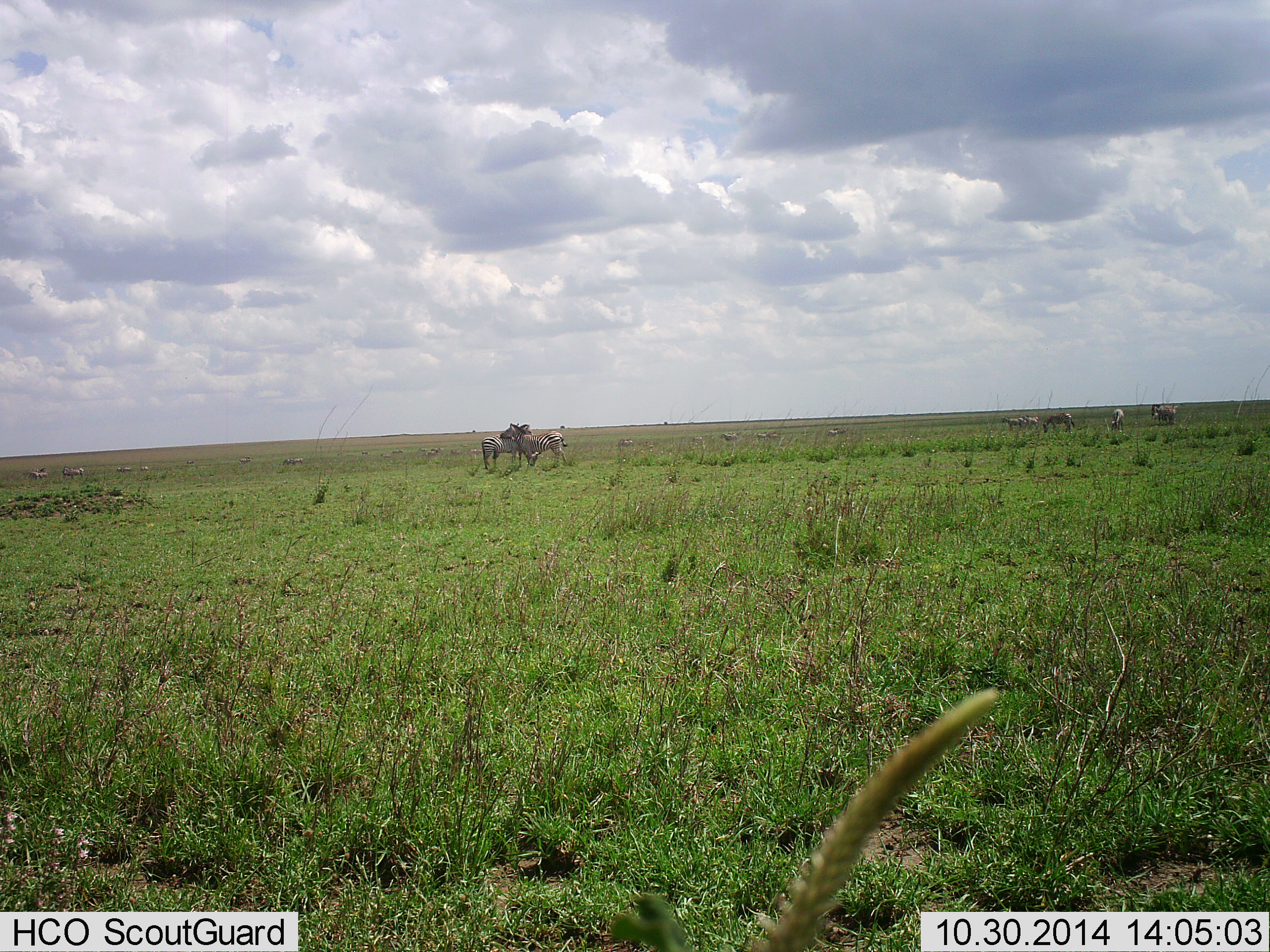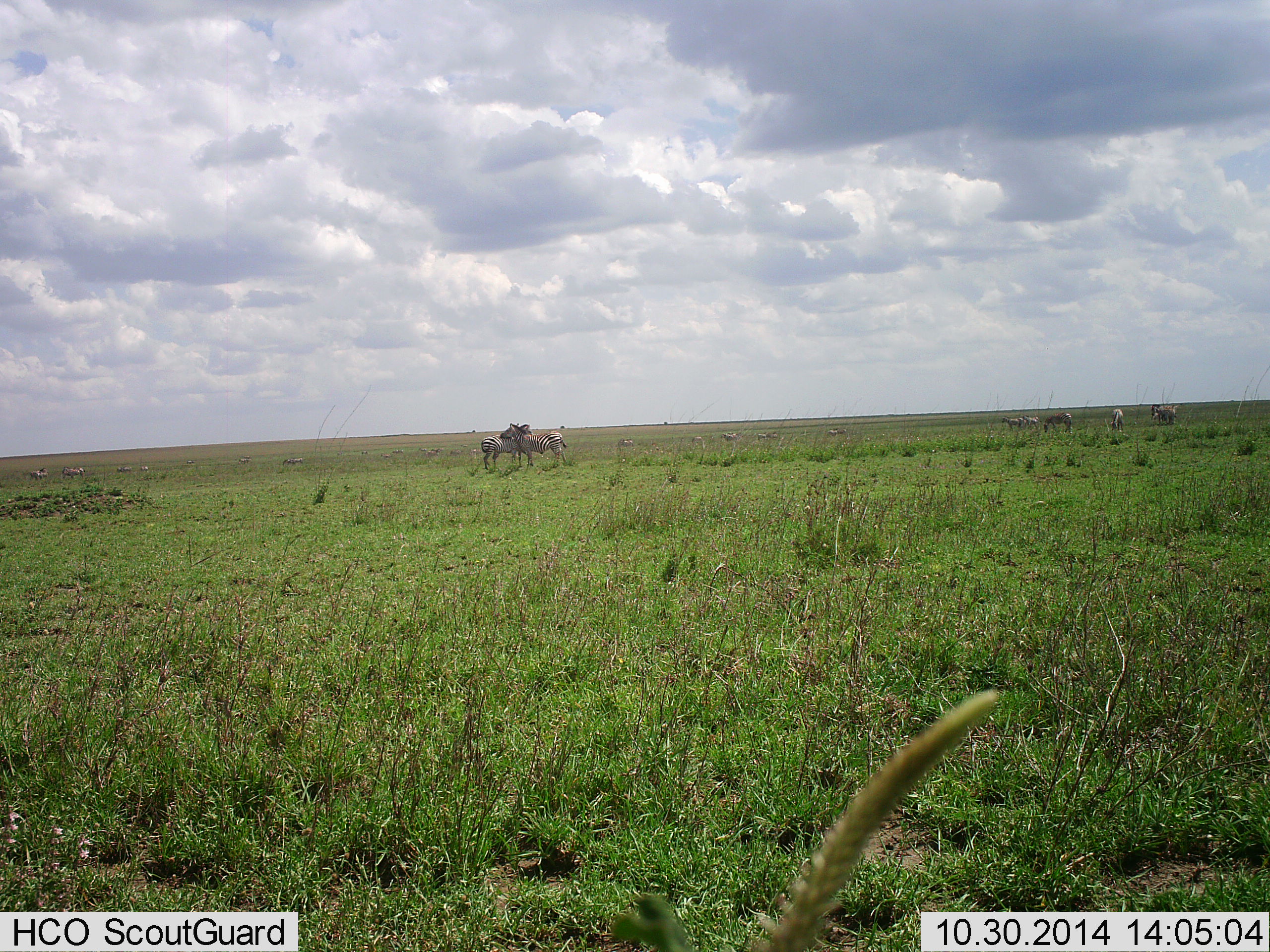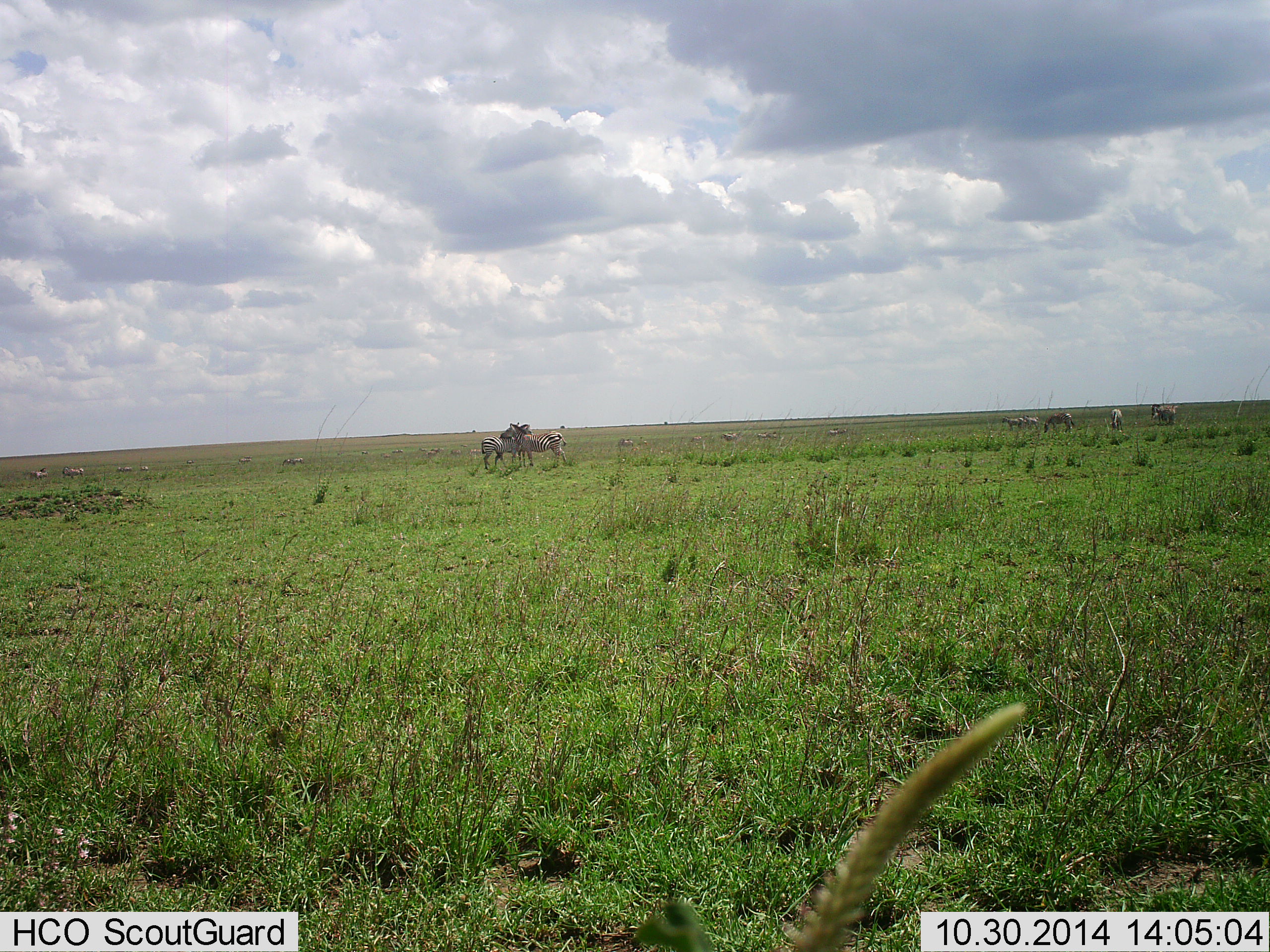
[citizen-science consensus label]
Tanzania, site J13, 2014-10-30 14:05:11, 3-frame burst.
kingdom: Animalia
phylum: Chordata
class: Mammalia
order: Perissodactyla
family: Equidae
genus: Equus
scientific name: Equus quagga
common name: plains zebra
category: zebra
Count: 6.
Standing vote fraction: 90%.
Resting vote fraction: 10%.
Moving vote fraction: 0%.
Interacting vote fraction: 40%.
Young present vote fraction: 0%.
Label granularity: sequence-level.